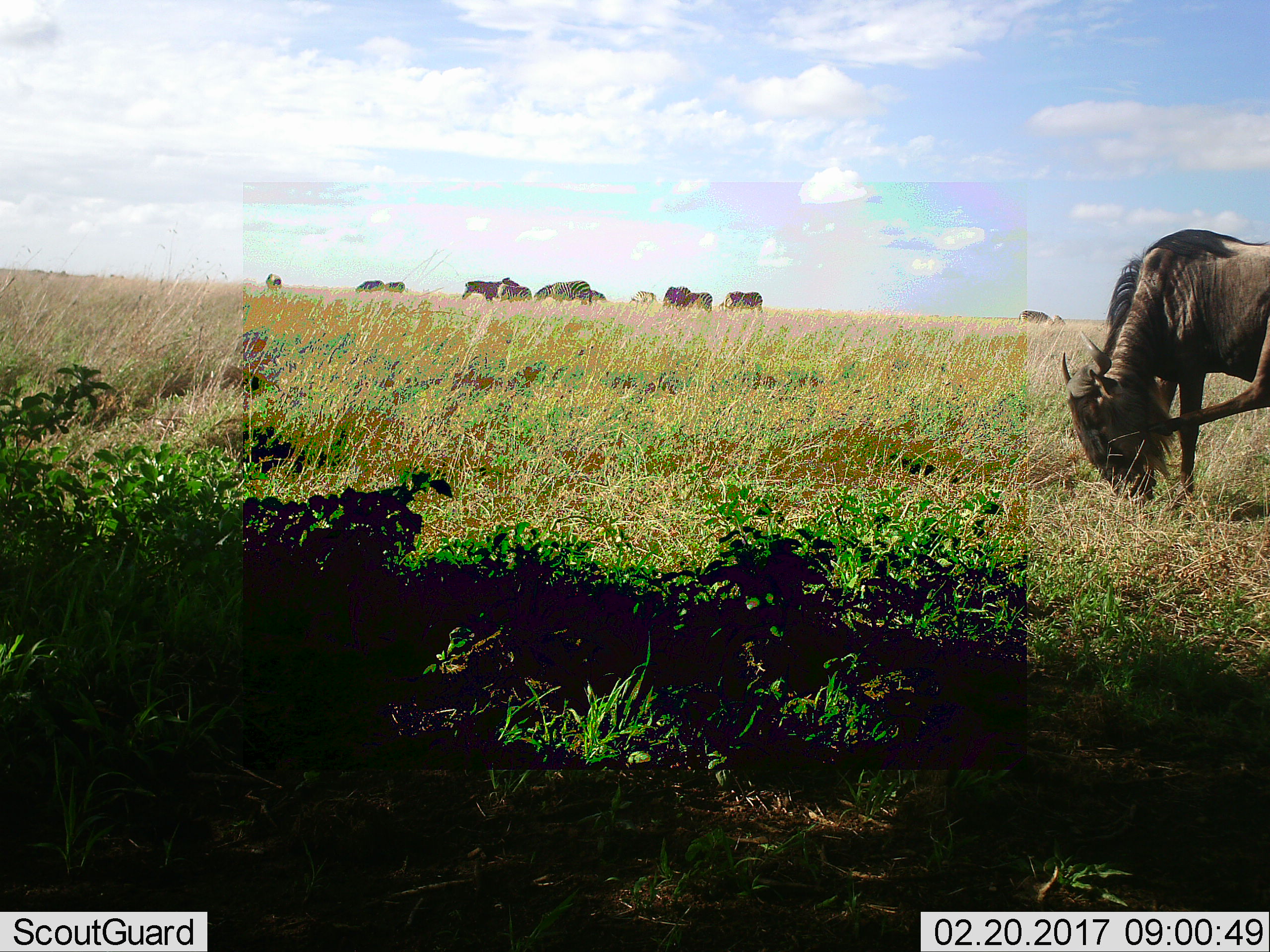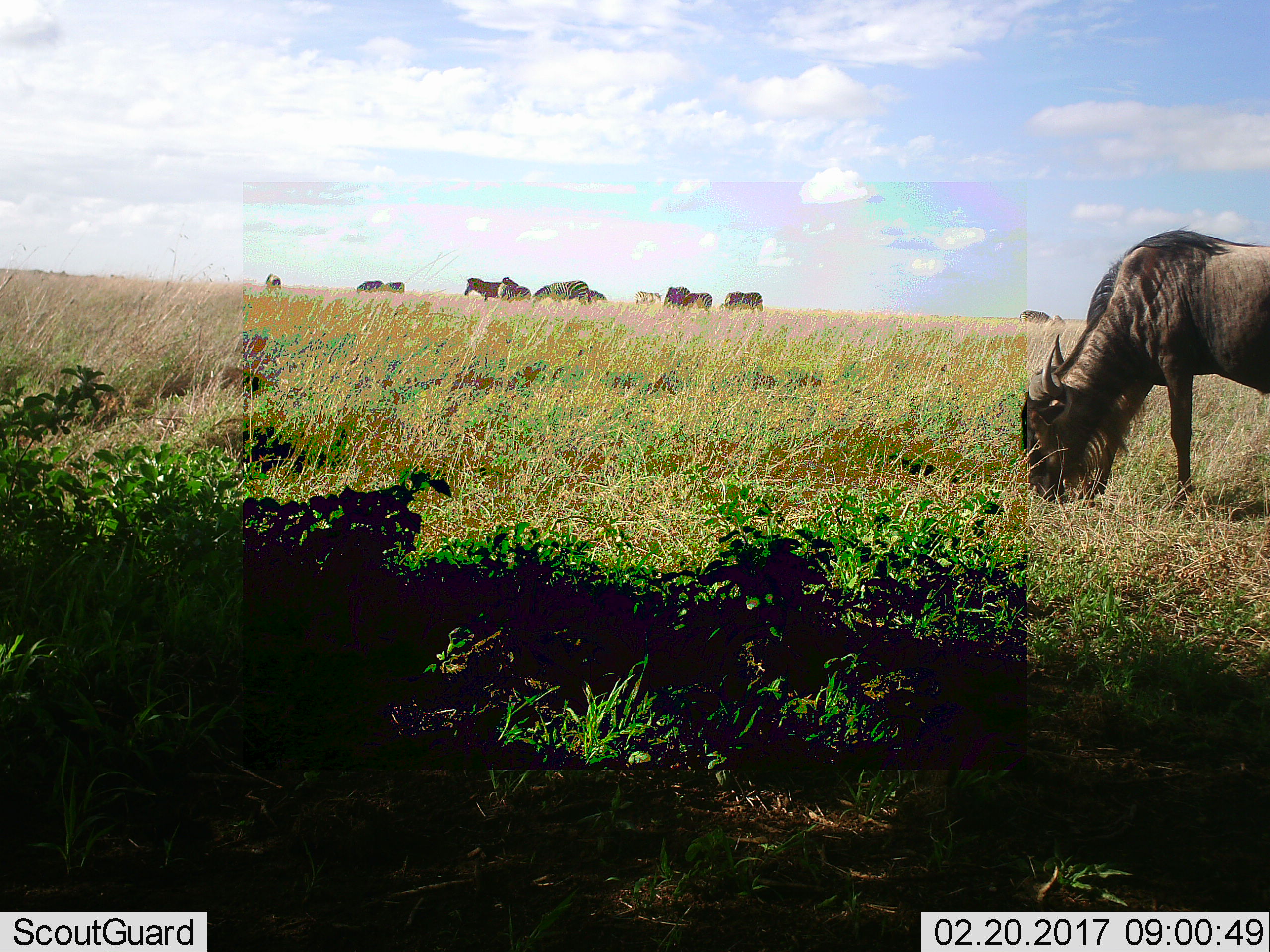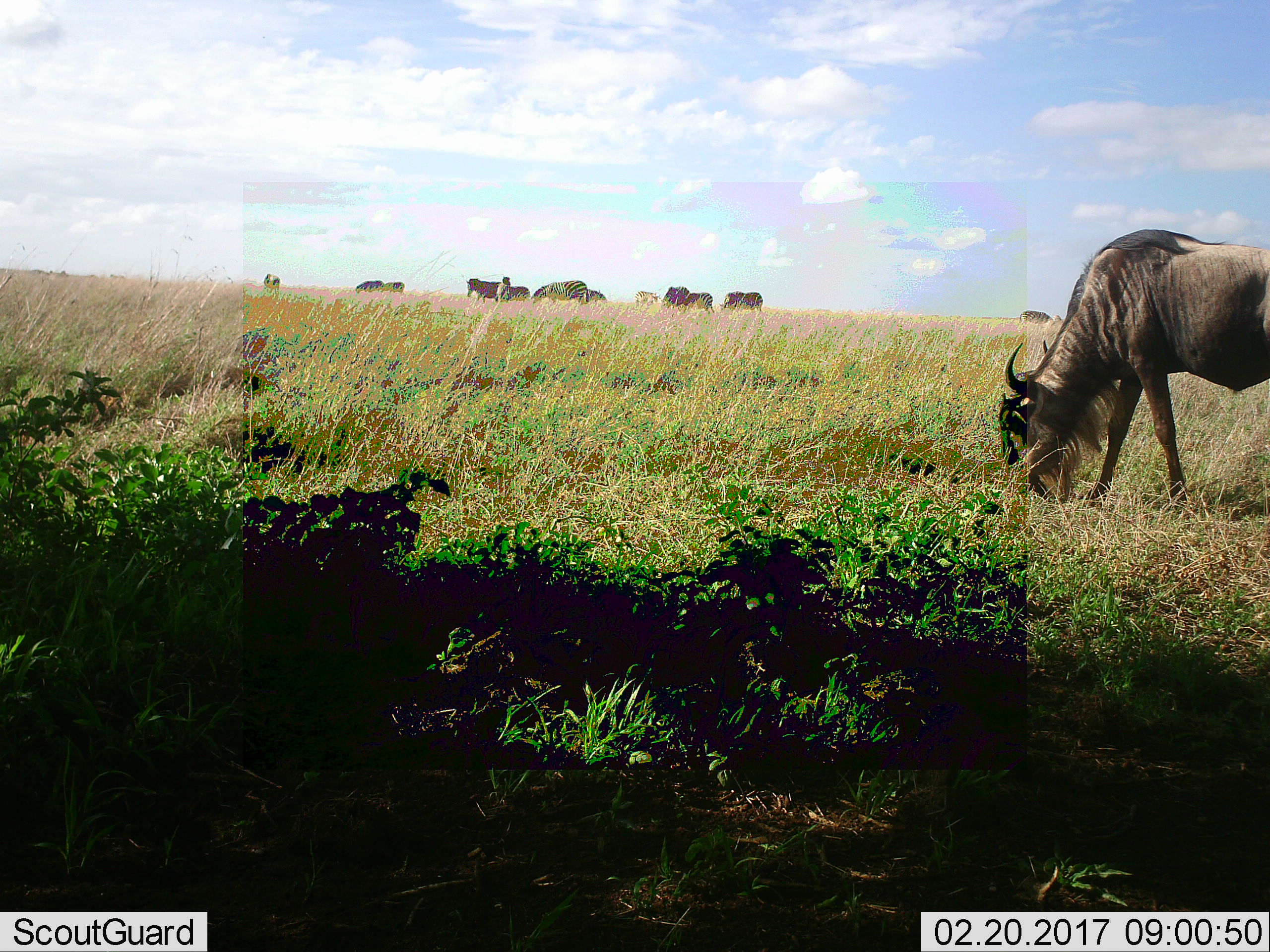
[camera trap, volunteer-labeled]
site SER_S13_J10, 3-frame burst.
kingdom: Animalia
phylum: Chordata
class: Mammalia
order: Artiodactyla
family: Bovidae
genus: Connochaetes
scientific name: Connochaetes taurinus taurinus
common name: blue wildebeest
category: wildebeestblue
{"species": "wildebeestblue (blue wildebeest) (Connochaetes taurinus taurinus)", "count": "2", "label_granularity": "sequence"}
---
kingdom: Animalia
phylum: Chordata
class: Mammalia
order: Perissodactyla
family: Equidae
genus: Equus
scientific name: Equus quagga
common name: plains zebra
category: zebraplains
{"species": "zebraplains (plains zebra) (Equus quagga)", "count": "11-50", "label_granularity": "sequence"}